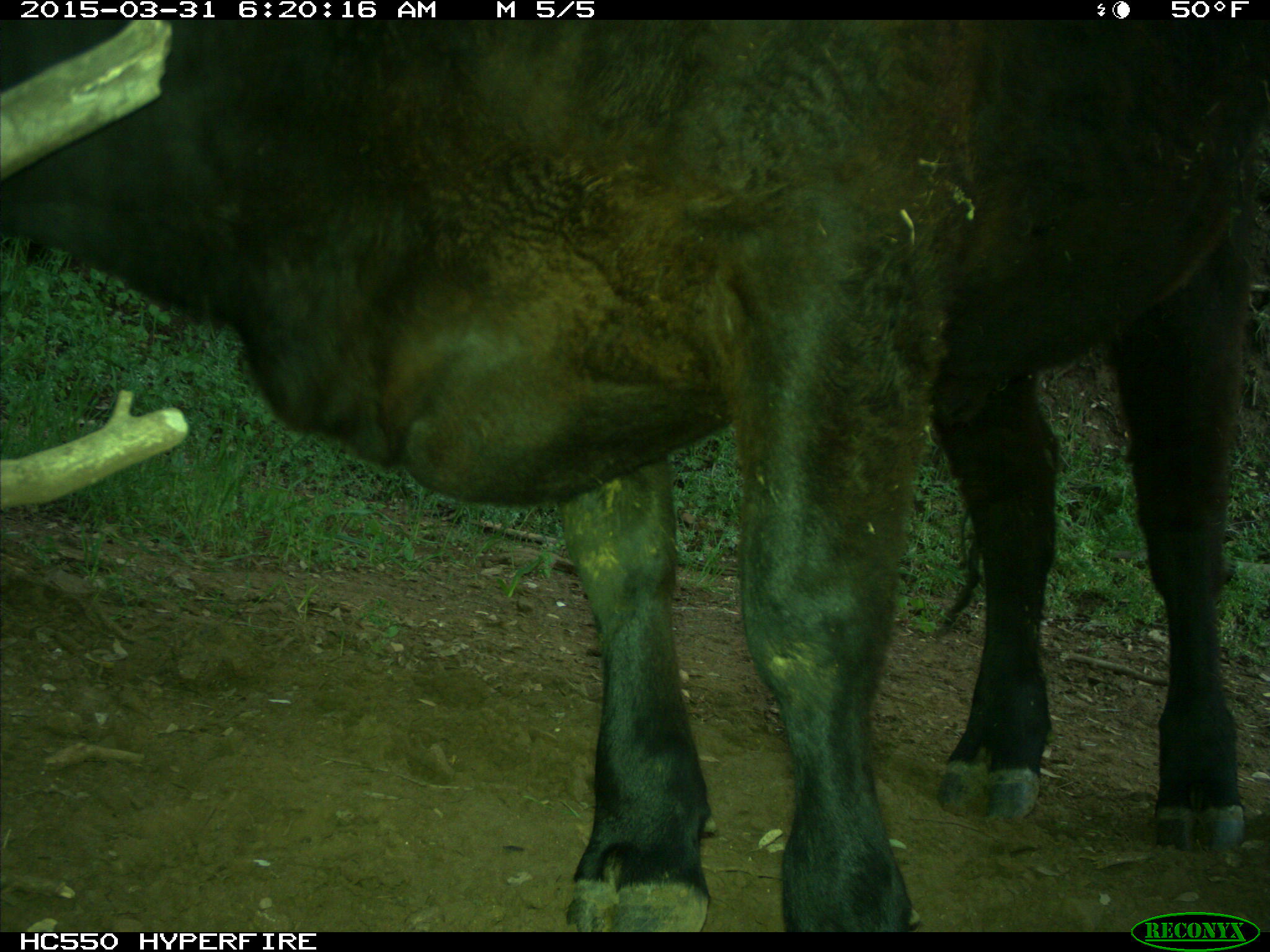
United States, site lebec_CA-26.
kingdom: Animalia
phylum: Chordata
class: Mammalia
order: Artiodactyla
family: Bovidae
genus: Bos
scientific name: Bos taurus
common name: domestic cow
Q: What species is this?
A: Bos taurus (domestic cow).